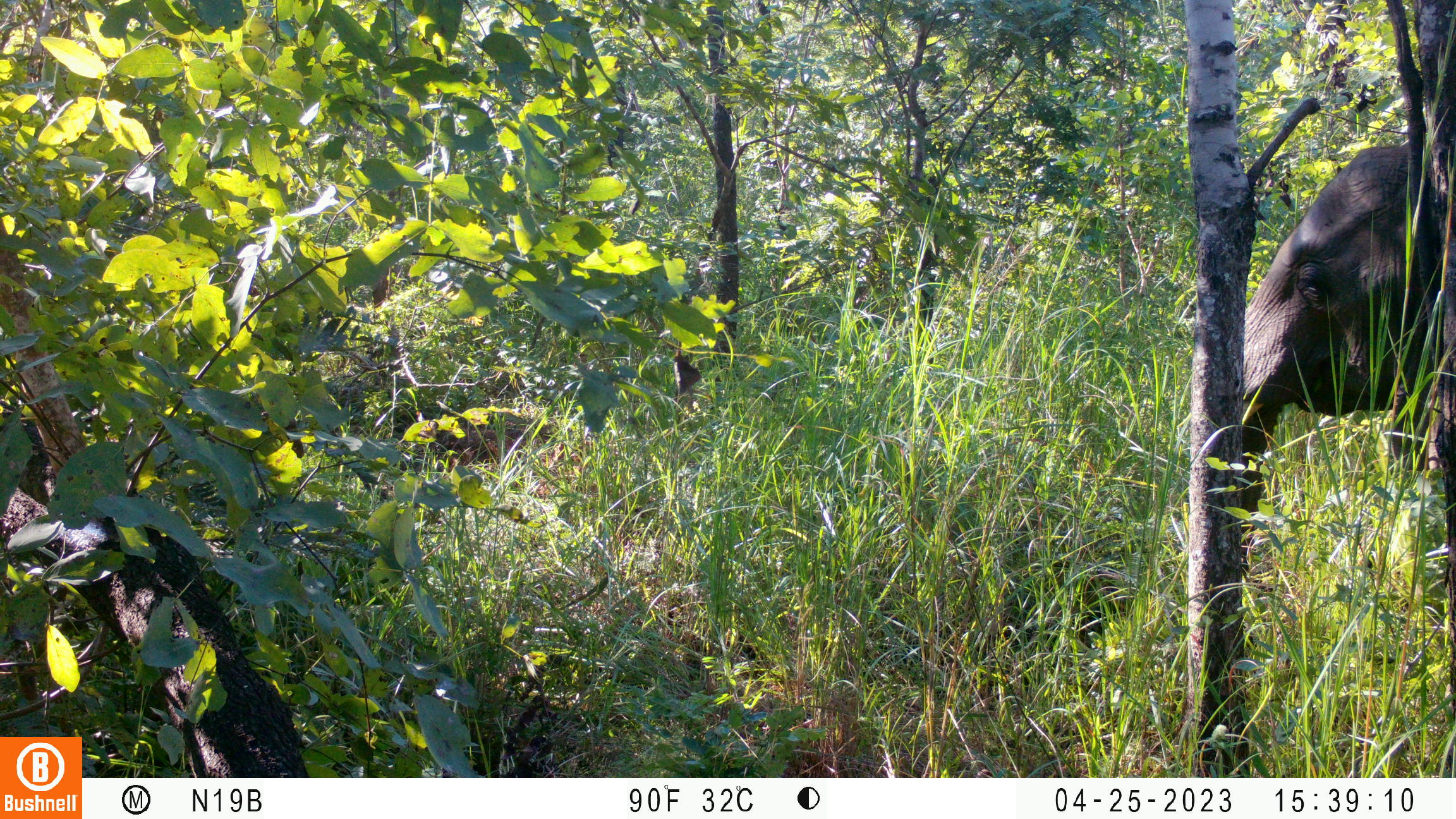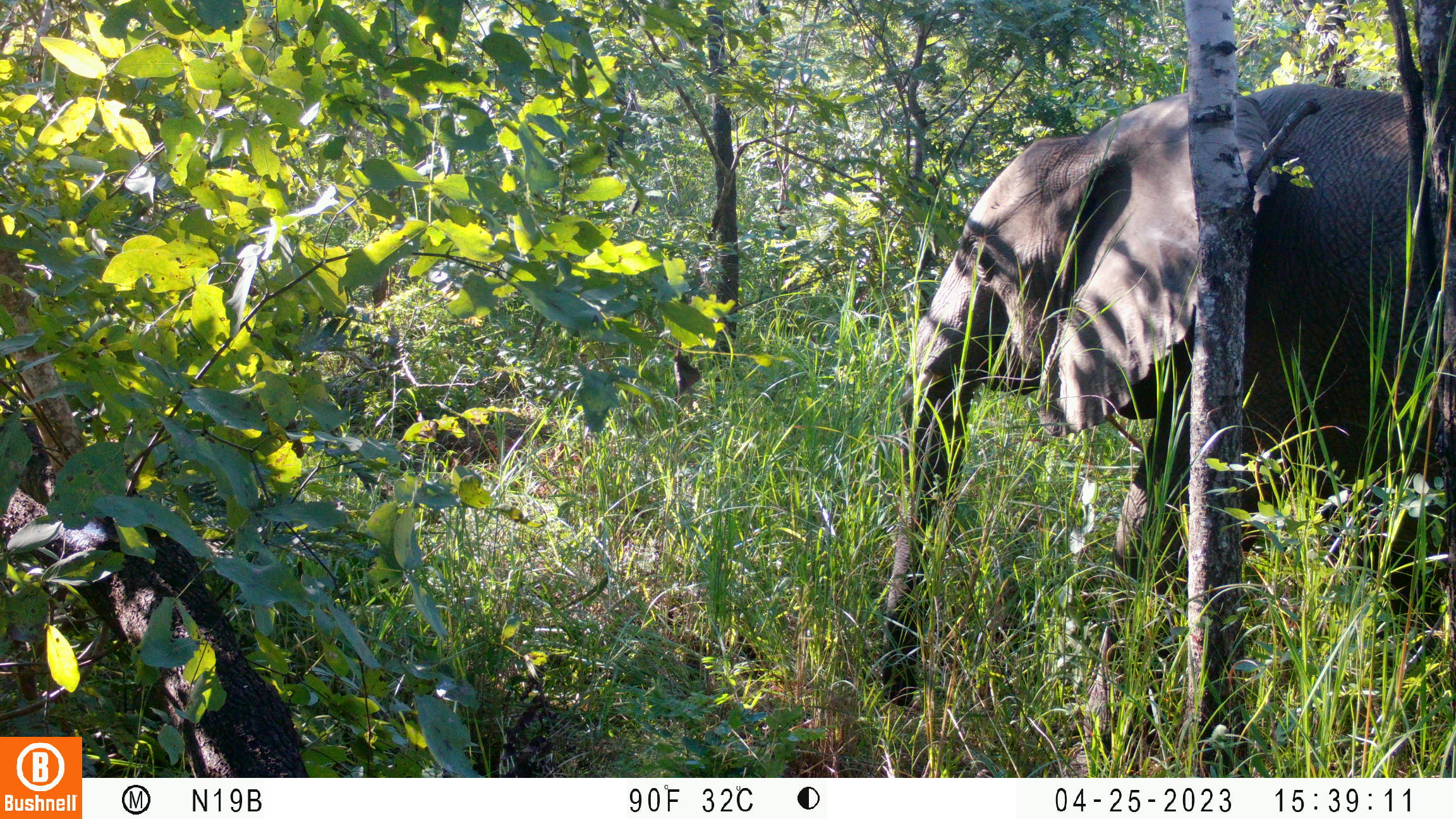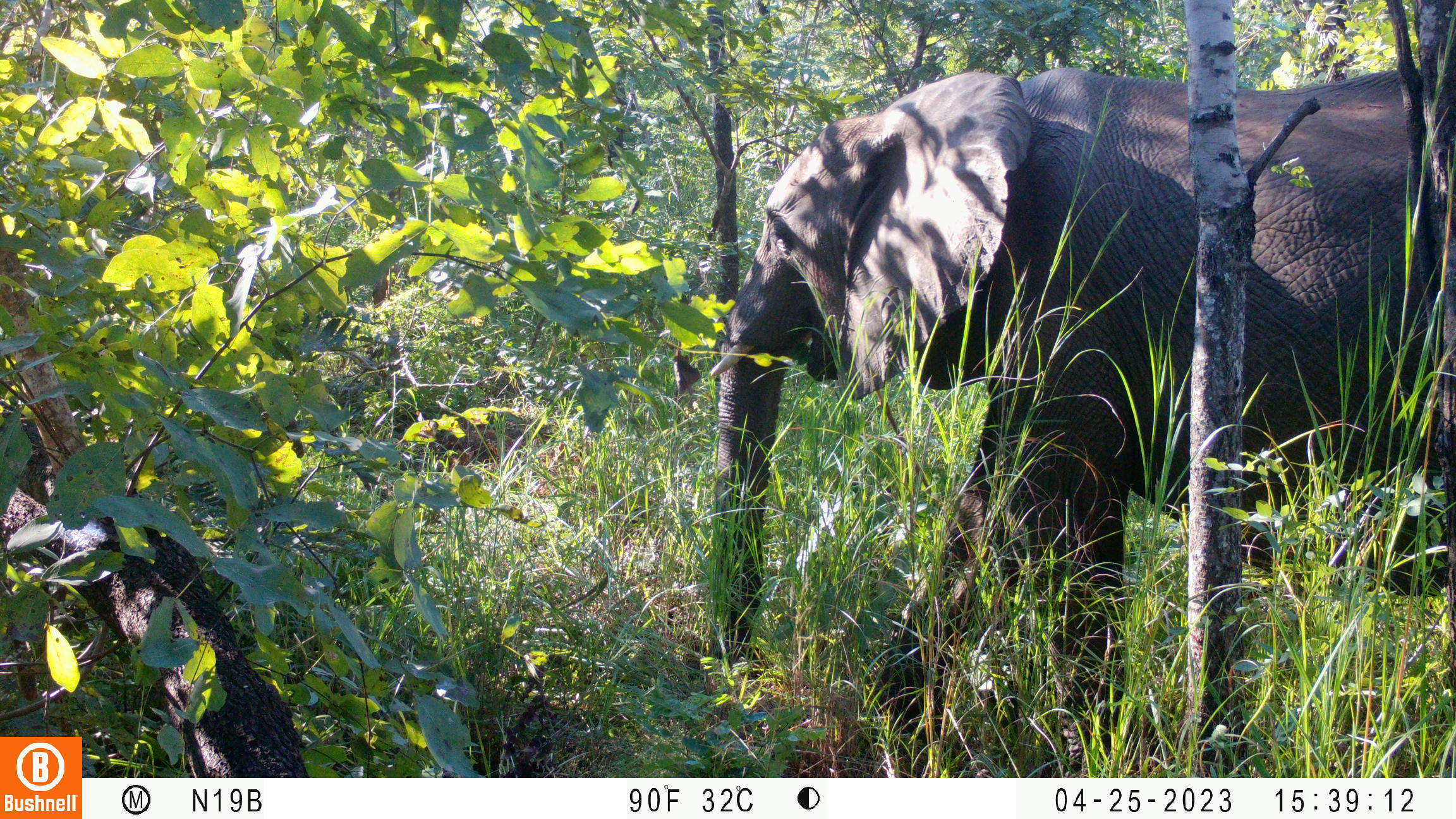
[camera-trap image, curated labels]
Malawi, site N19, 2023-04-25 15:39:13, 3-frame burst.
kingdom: Animalia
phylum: Chordata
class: Mammalia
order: Proboscidea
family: Elephantidae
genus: Loxodonta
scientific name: Loxodonta africana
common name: african savanna elephant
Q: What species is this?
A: African savanna elephant (Loxodonta africana).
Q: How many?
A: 1.